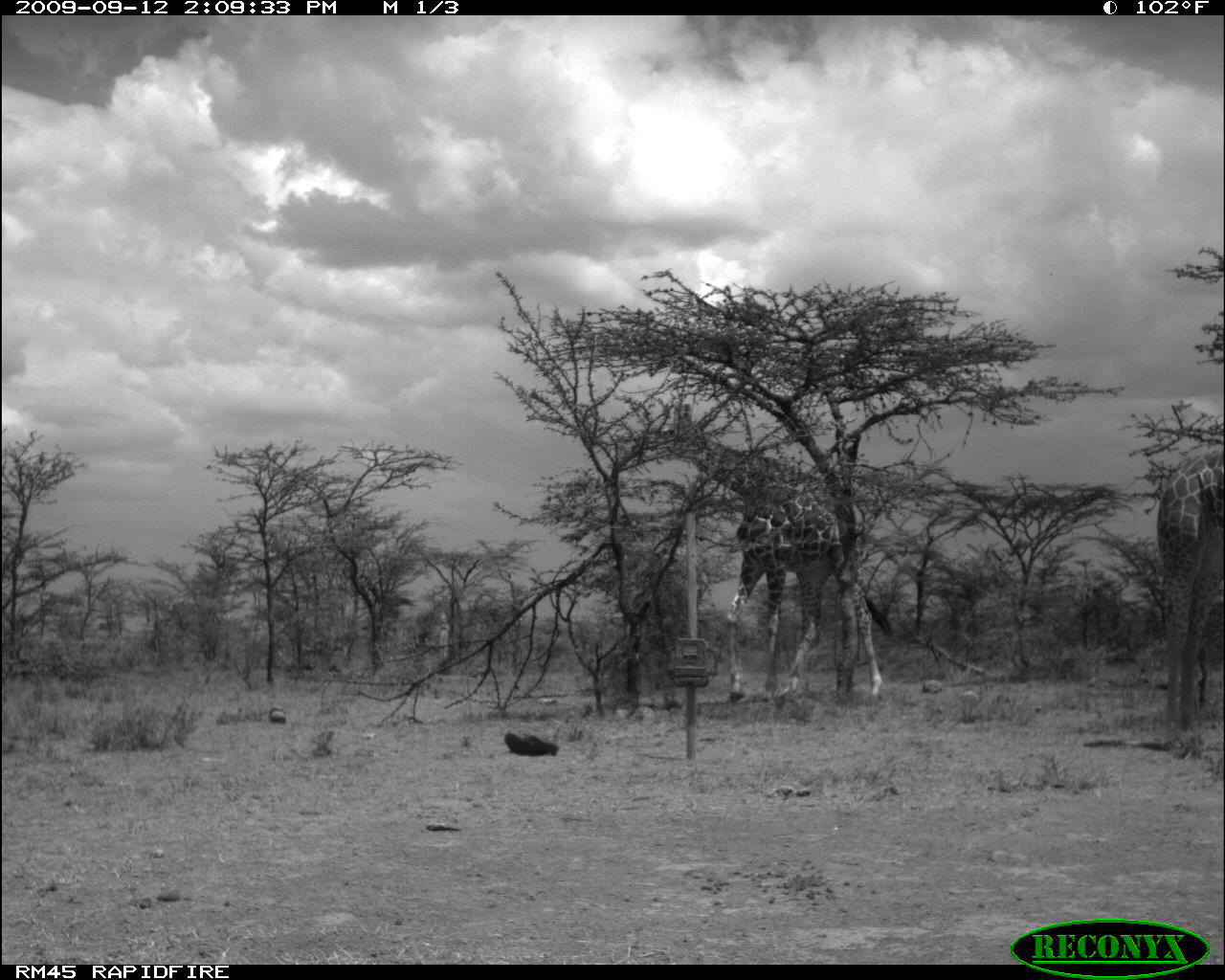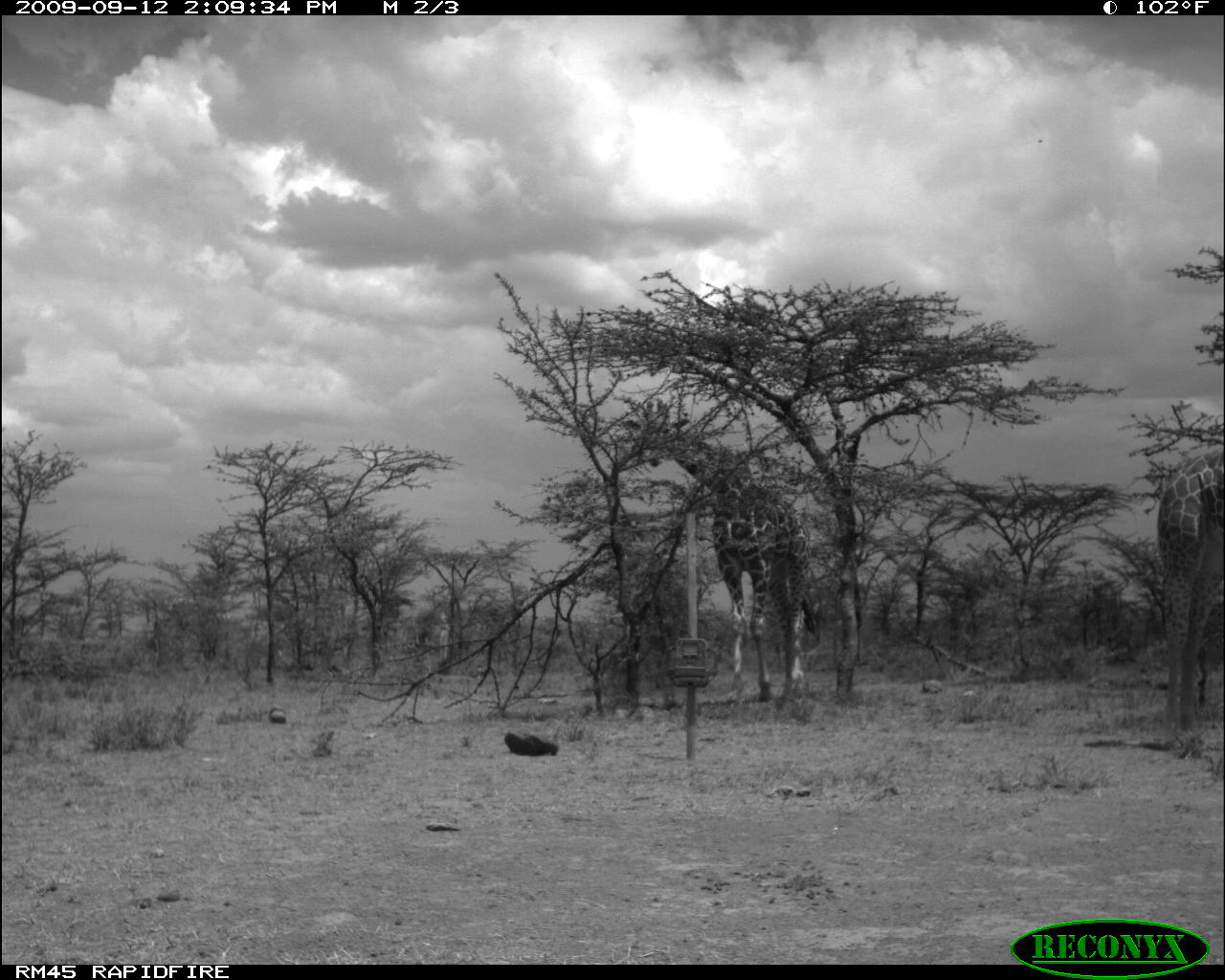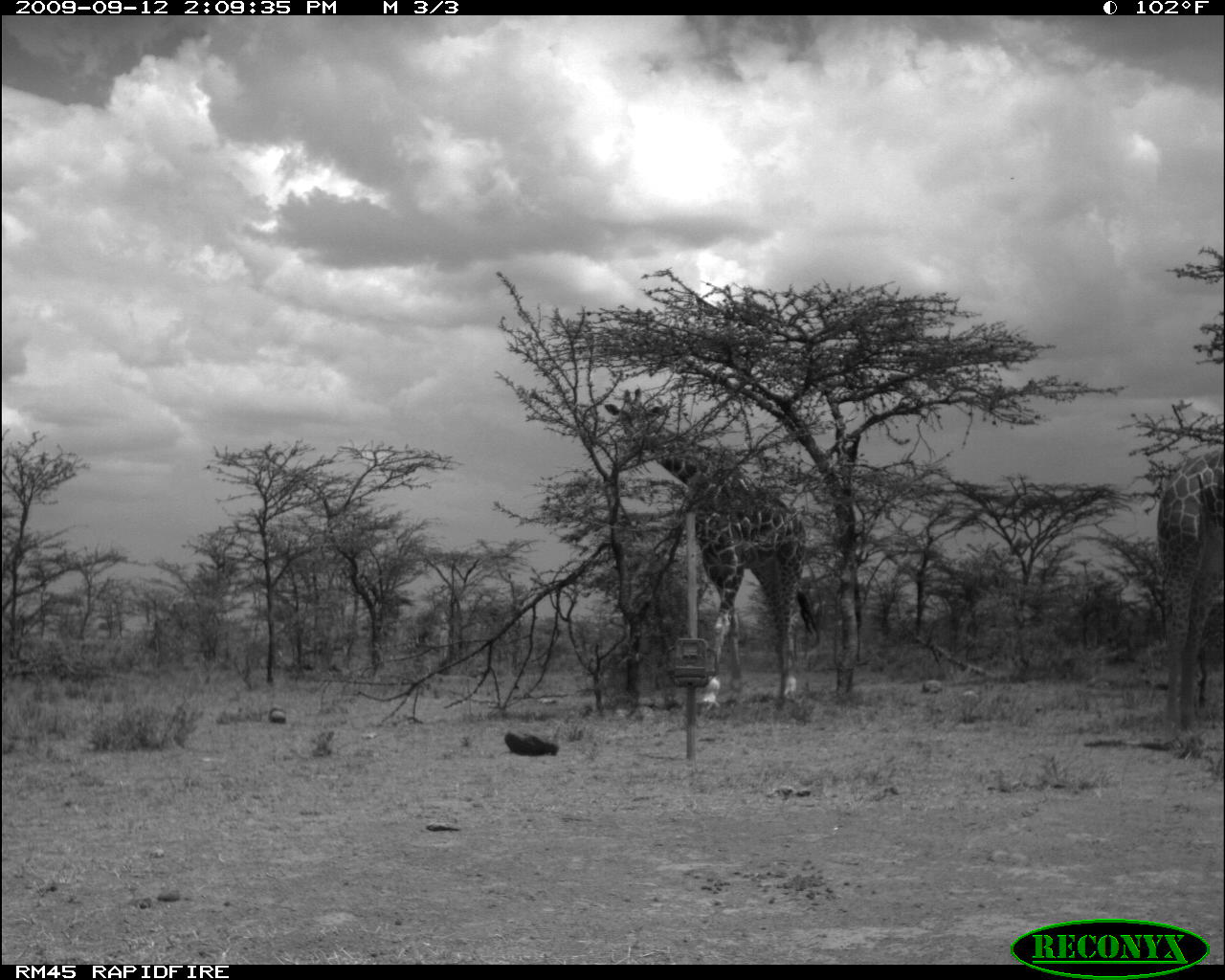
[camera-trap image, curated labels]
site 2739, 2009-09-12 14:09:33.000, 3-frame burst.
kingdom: Animalia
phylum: Chordata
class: Mammalia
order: Artiodactyla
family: Giraffidae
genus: Giraffa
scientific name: Giraffa camelopardalis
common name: giraffe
Giraffa camelopardalis (giraffe), count 2.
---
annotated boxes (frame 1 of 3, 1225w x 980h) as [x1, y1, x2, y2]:
giraffa camelopardalis: [641, 413, 893, 700]; [1155, 443, 1225, 751]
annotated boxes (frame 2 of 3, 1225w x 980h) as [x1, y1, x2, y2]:
giraffa camelopardalis: [624, 403, 816, 706]; [1153, 442, 1225, 756]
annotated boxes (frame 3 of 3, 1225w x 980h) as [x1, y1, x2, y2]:
giraffa camelopardalis: [612, 390, 821, 704]; [1155, 428, 1225, 748]